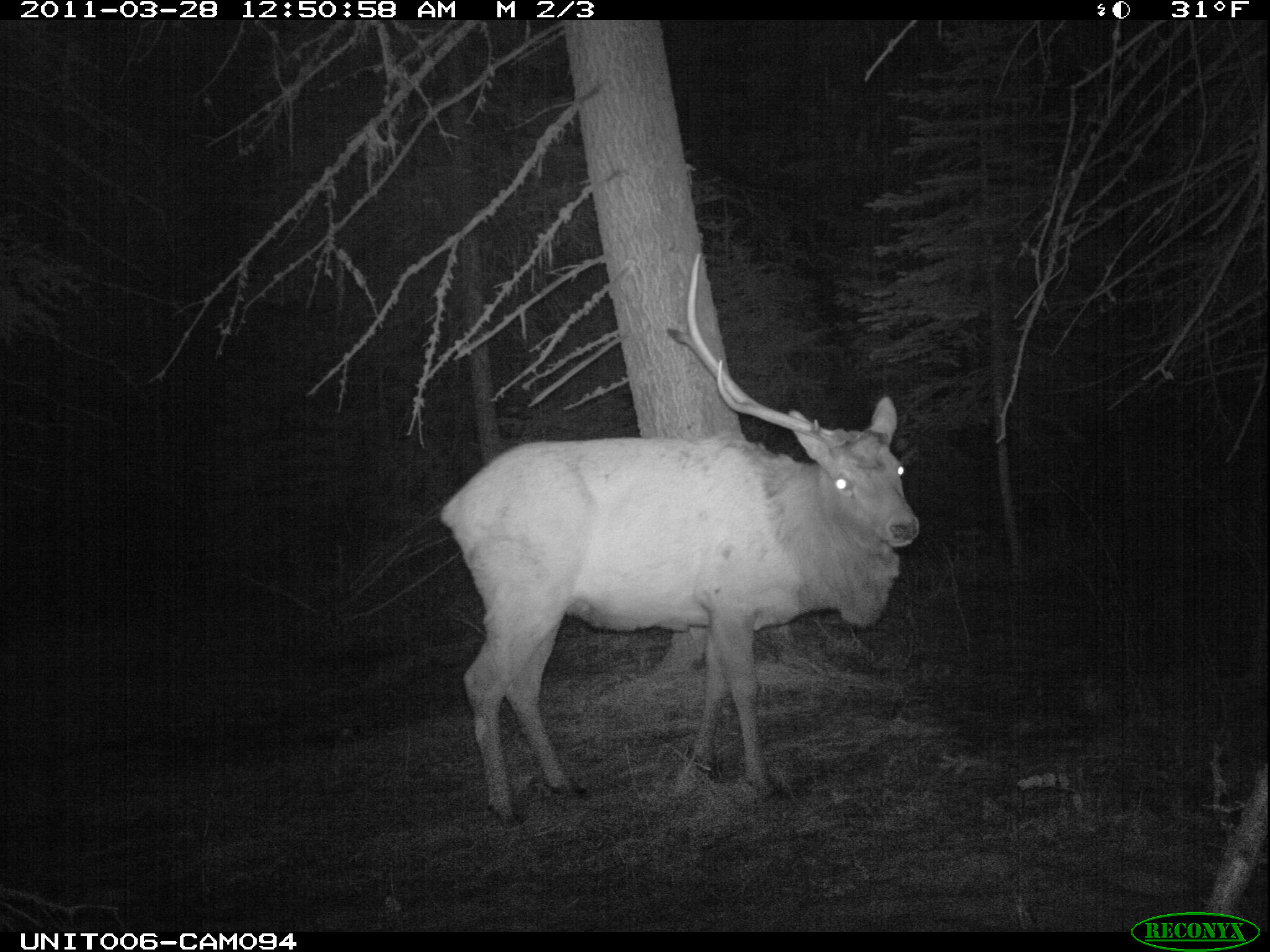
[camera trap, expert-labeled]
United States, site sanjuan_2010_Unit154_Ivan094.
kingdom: Animalia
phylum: Chordata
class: Mammalia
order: Artiodactyla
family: Cervidae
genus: Cervus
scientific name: Cervus elaphus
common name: red deer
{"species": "Cervus elaphus (red deer)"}